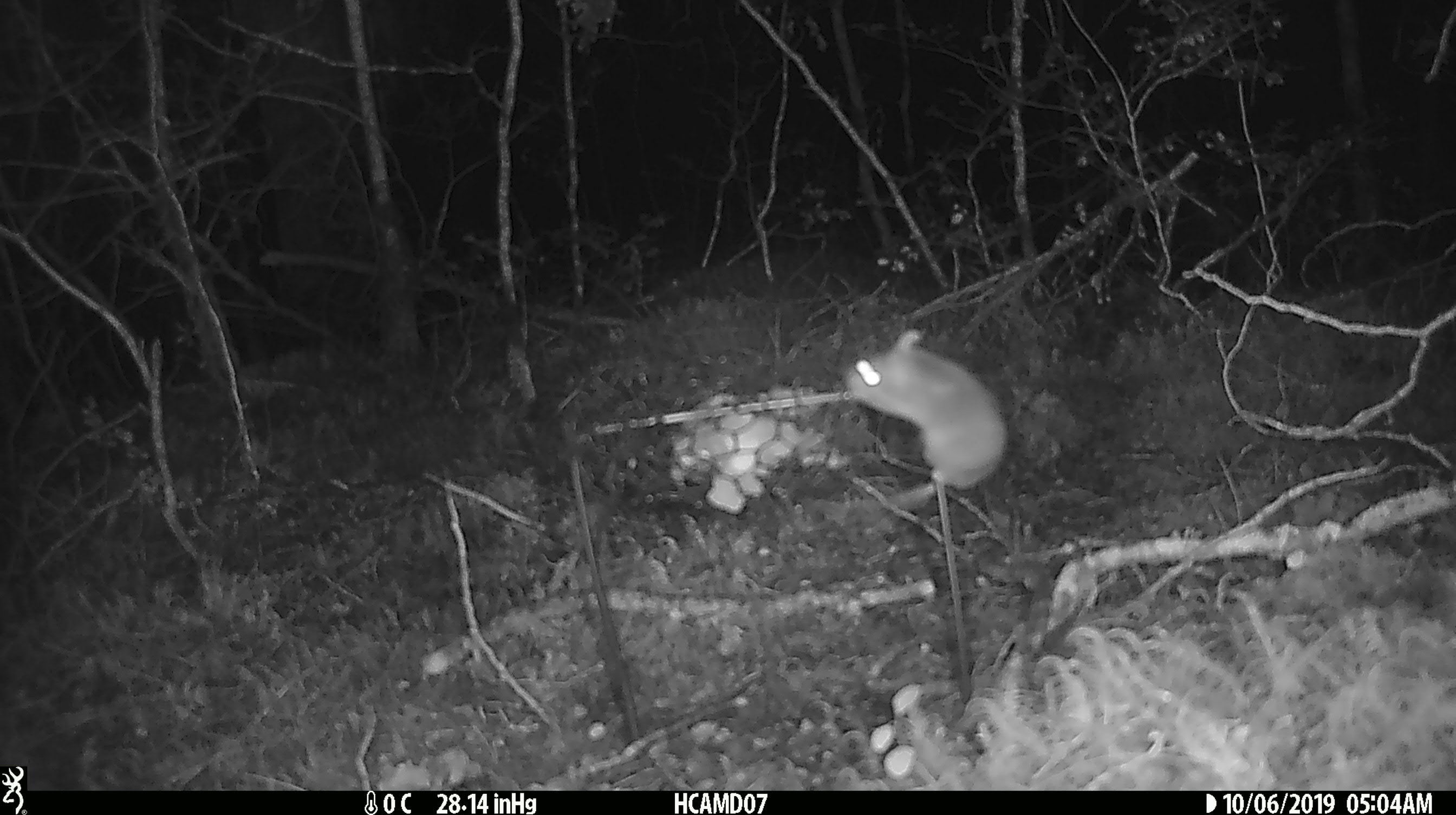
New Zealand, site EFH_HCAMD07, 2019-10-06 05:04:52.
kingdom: Animalia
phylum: Chordata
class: Mammalia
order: Rodentia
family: Muridae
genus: Mus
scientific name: Mus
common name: mouse